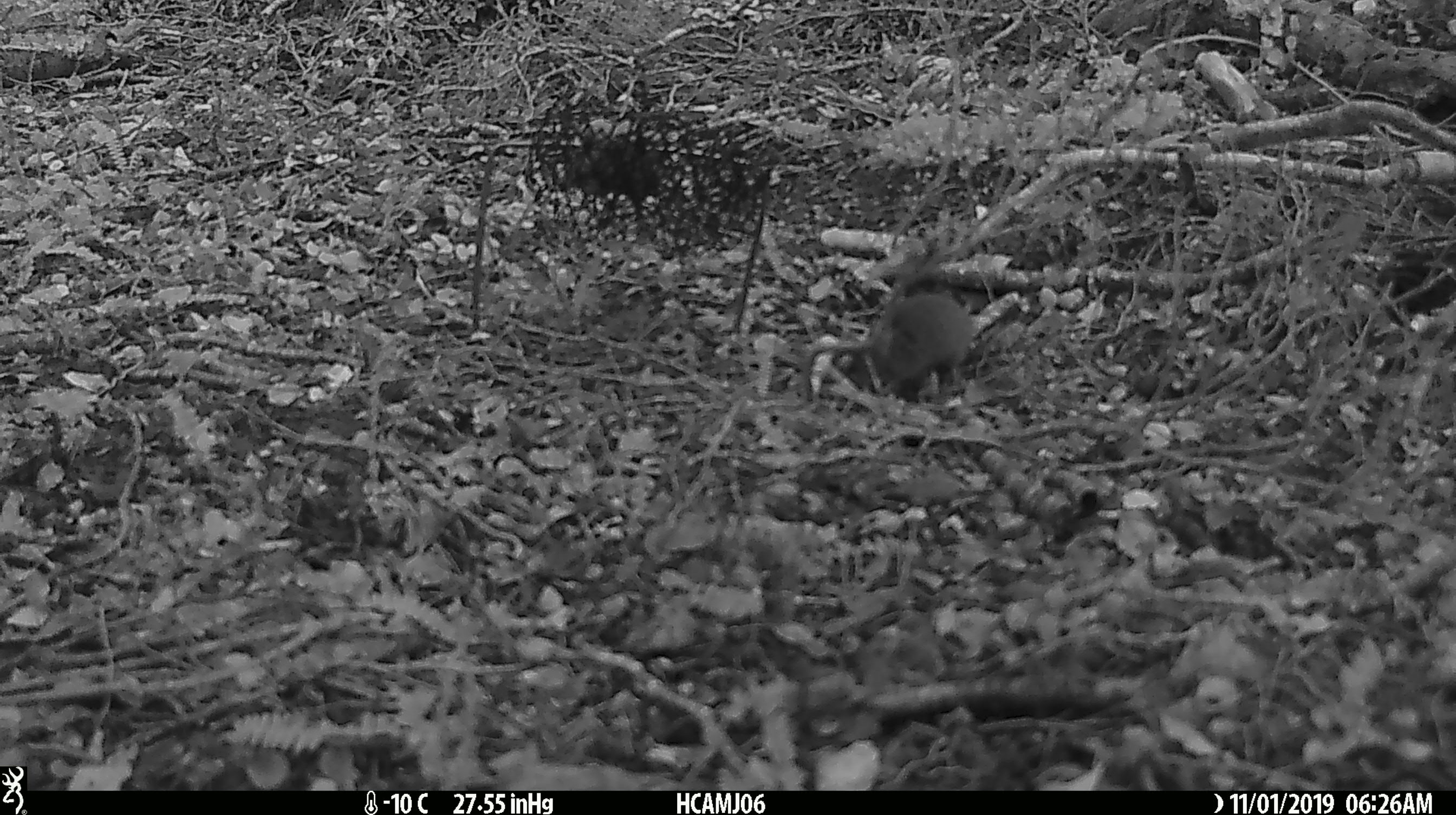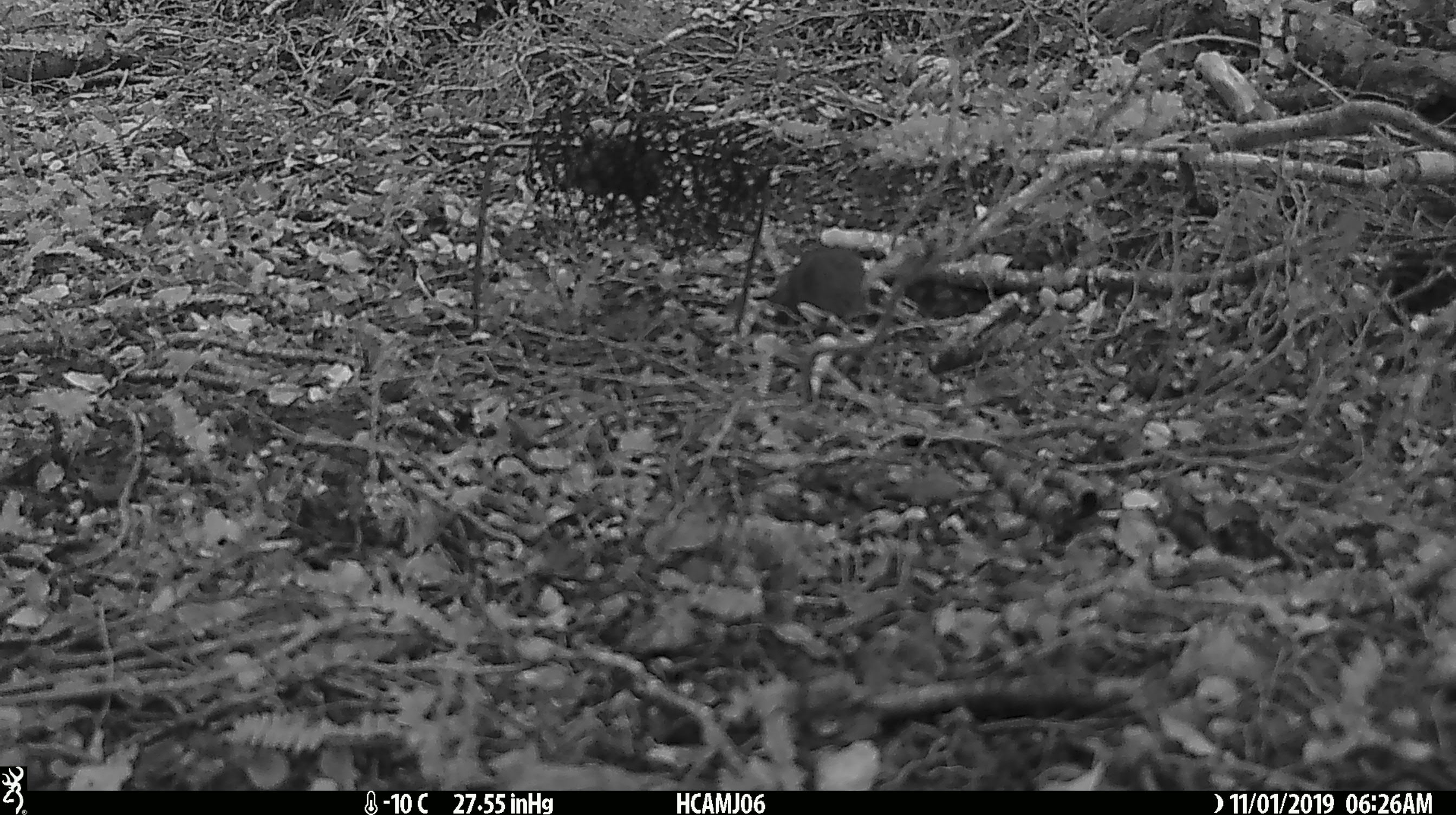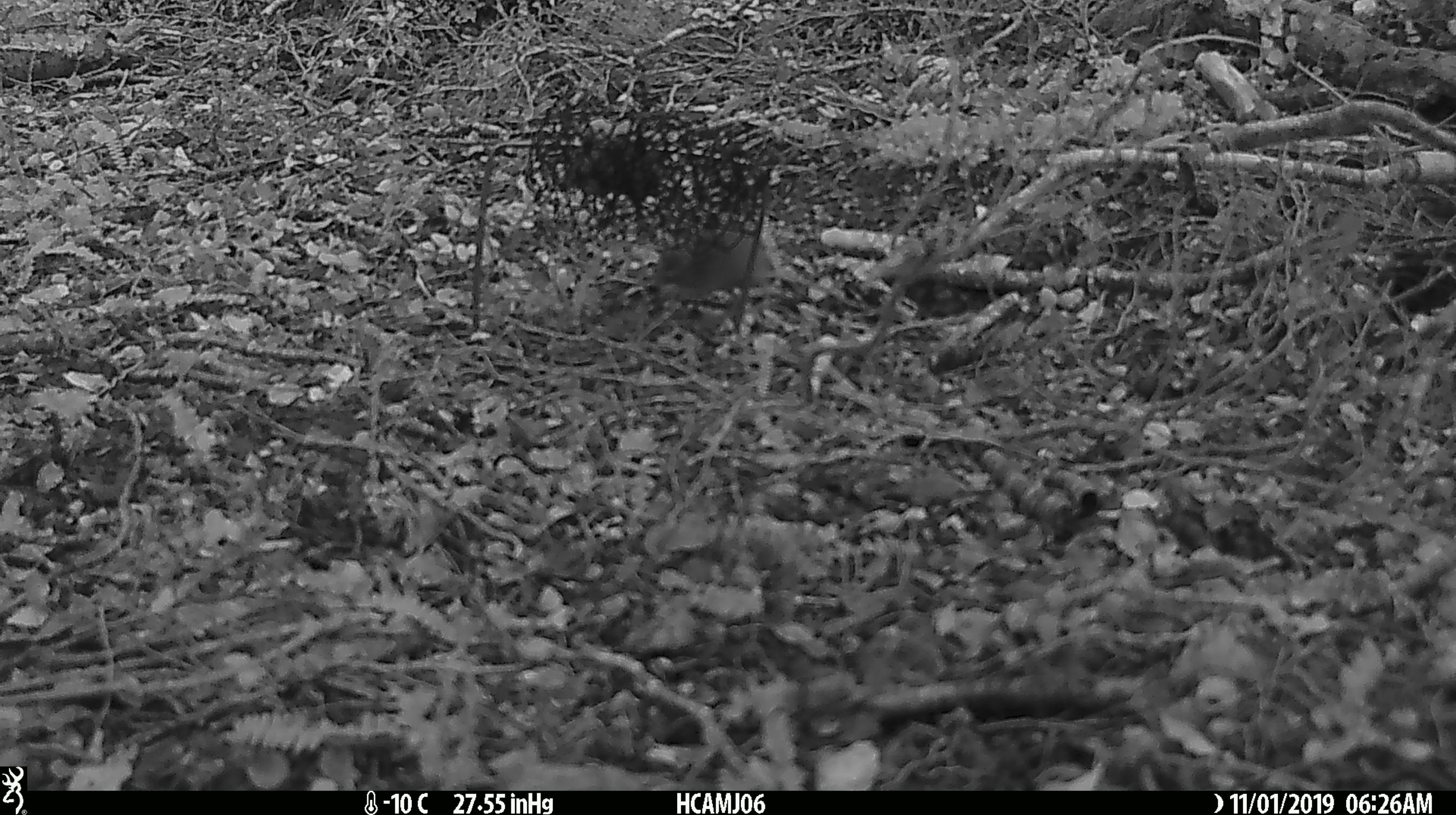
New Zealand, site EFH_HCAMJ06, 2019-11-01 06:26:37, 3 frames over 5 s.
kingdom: Animalia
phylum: Chordata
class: Mammalia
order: Rodentia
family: Muridae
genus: Mus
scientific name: Mus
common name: mouse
Mouse (Mus).